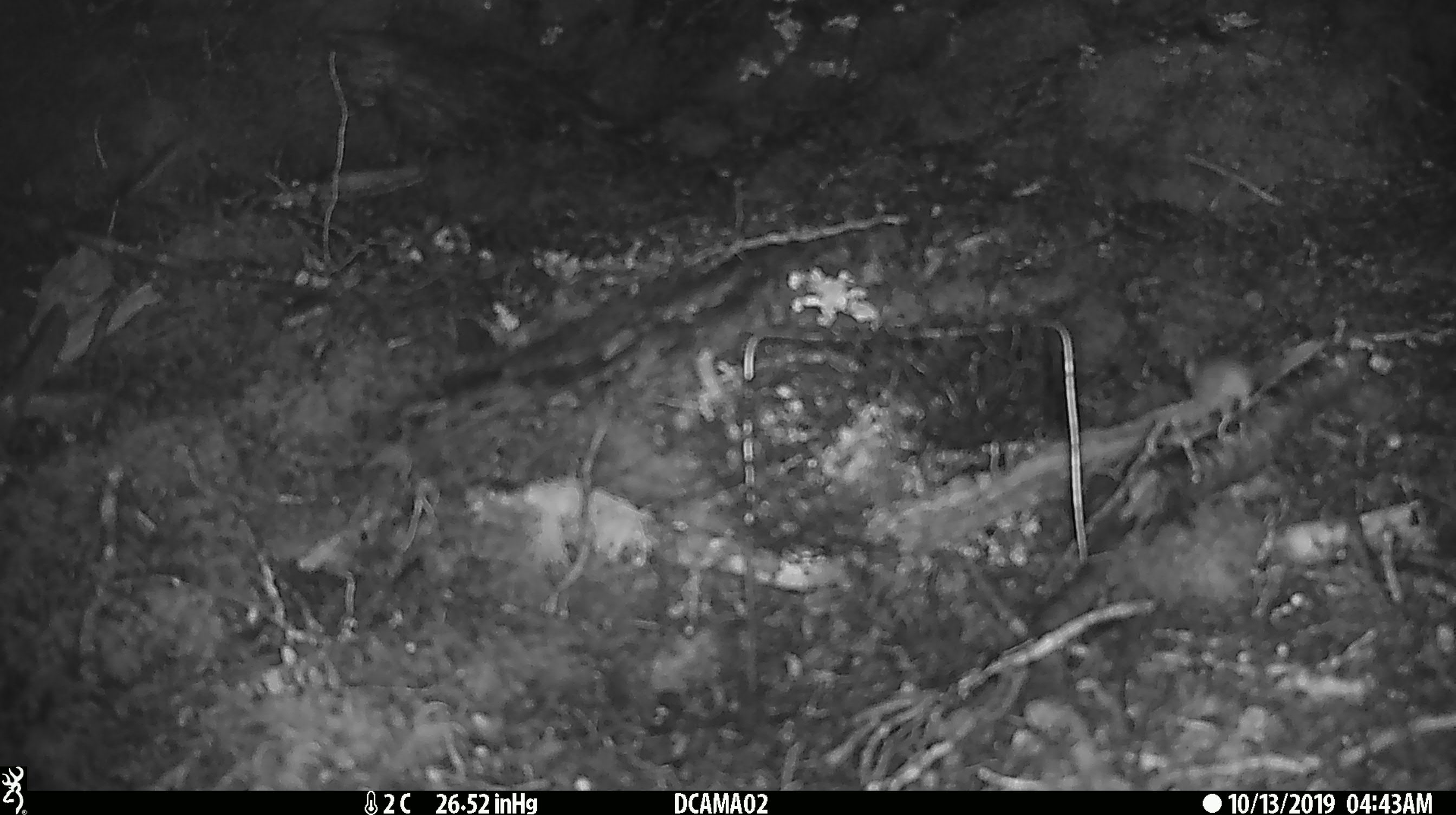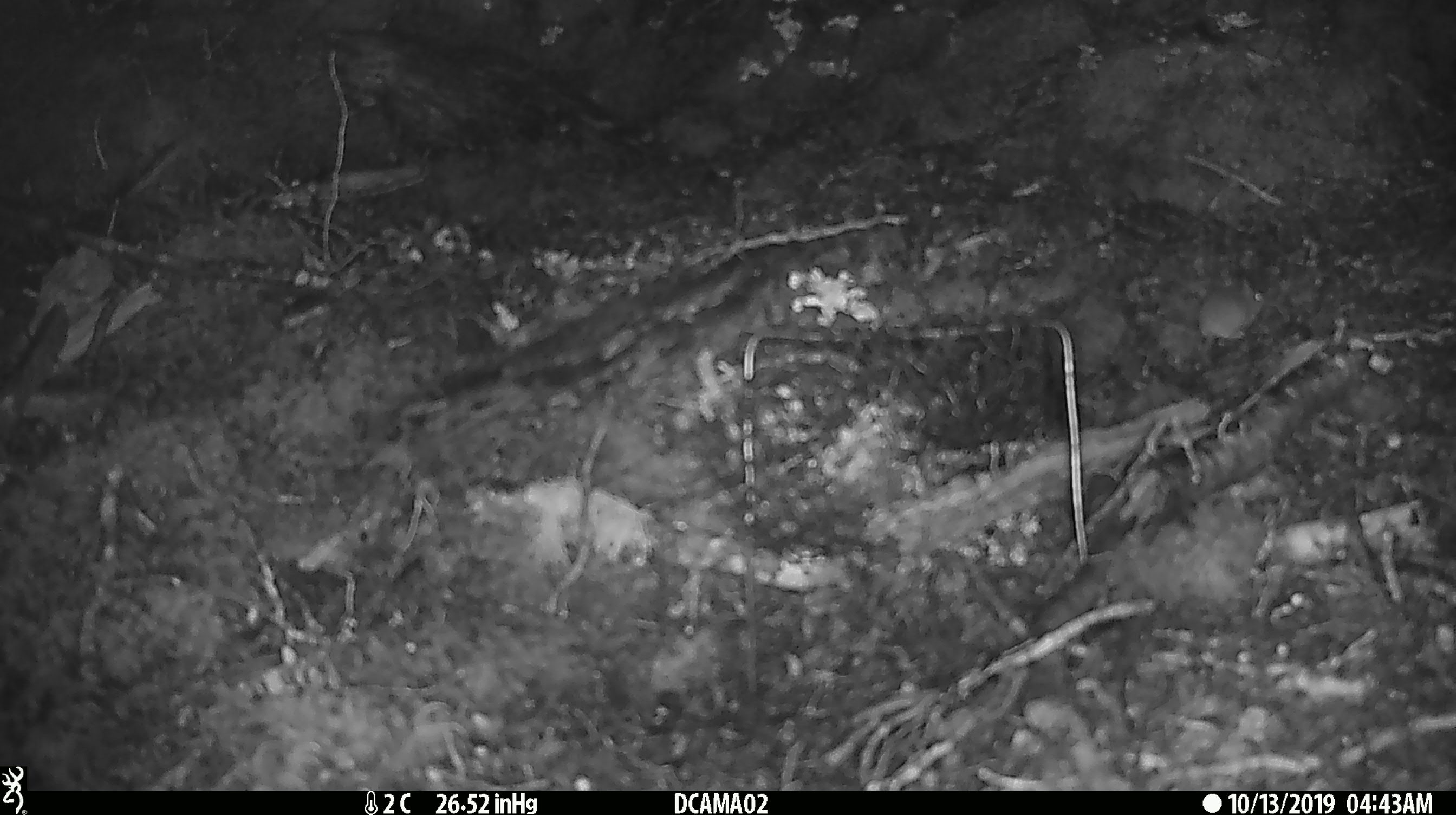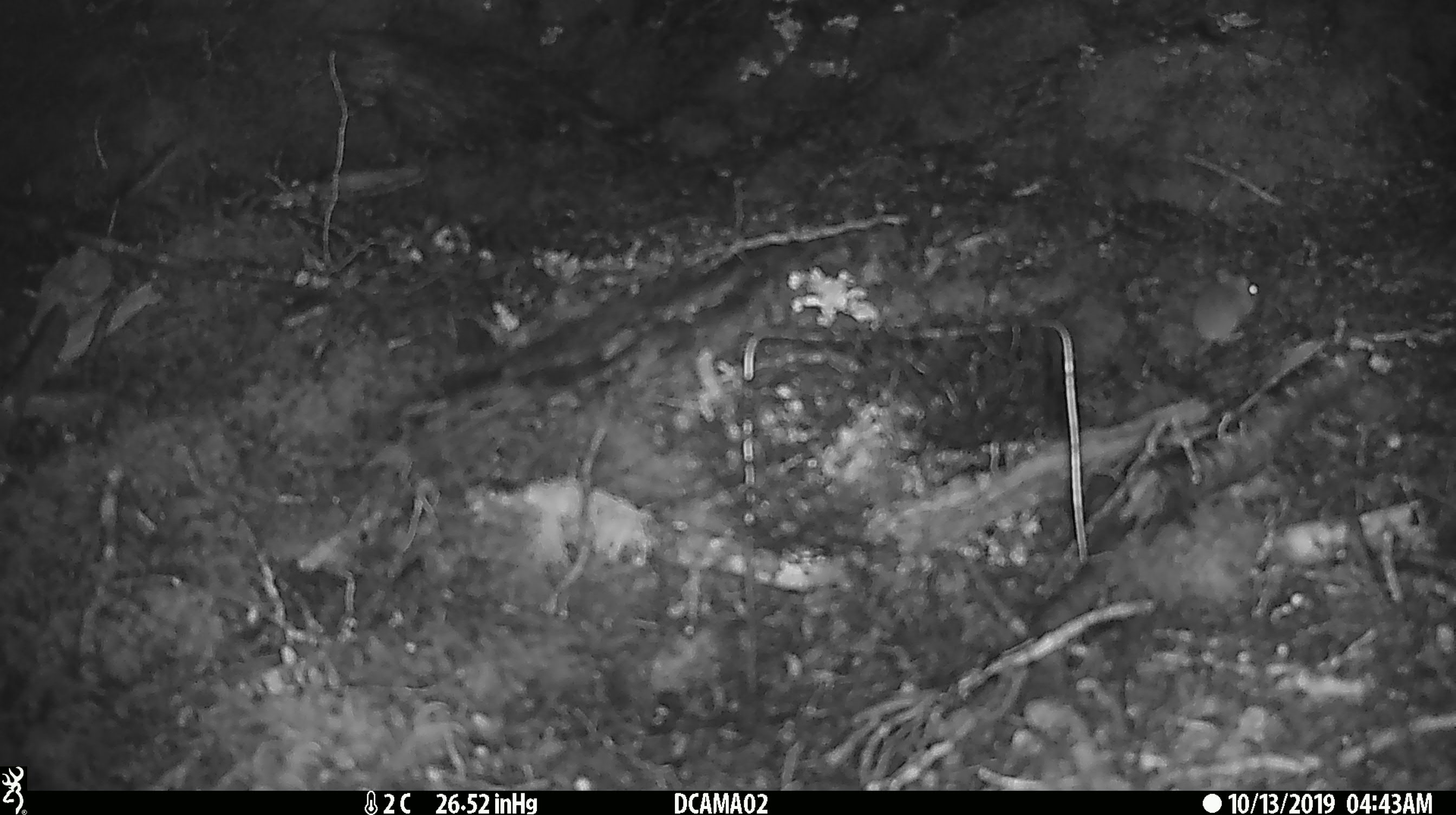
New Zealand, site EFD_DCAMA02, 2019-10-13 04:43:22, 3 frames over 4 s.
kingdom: Animalia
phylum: Chordata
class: Mammalia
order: Rodentia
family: Muridae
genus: Mus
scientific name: Mus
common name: mouse